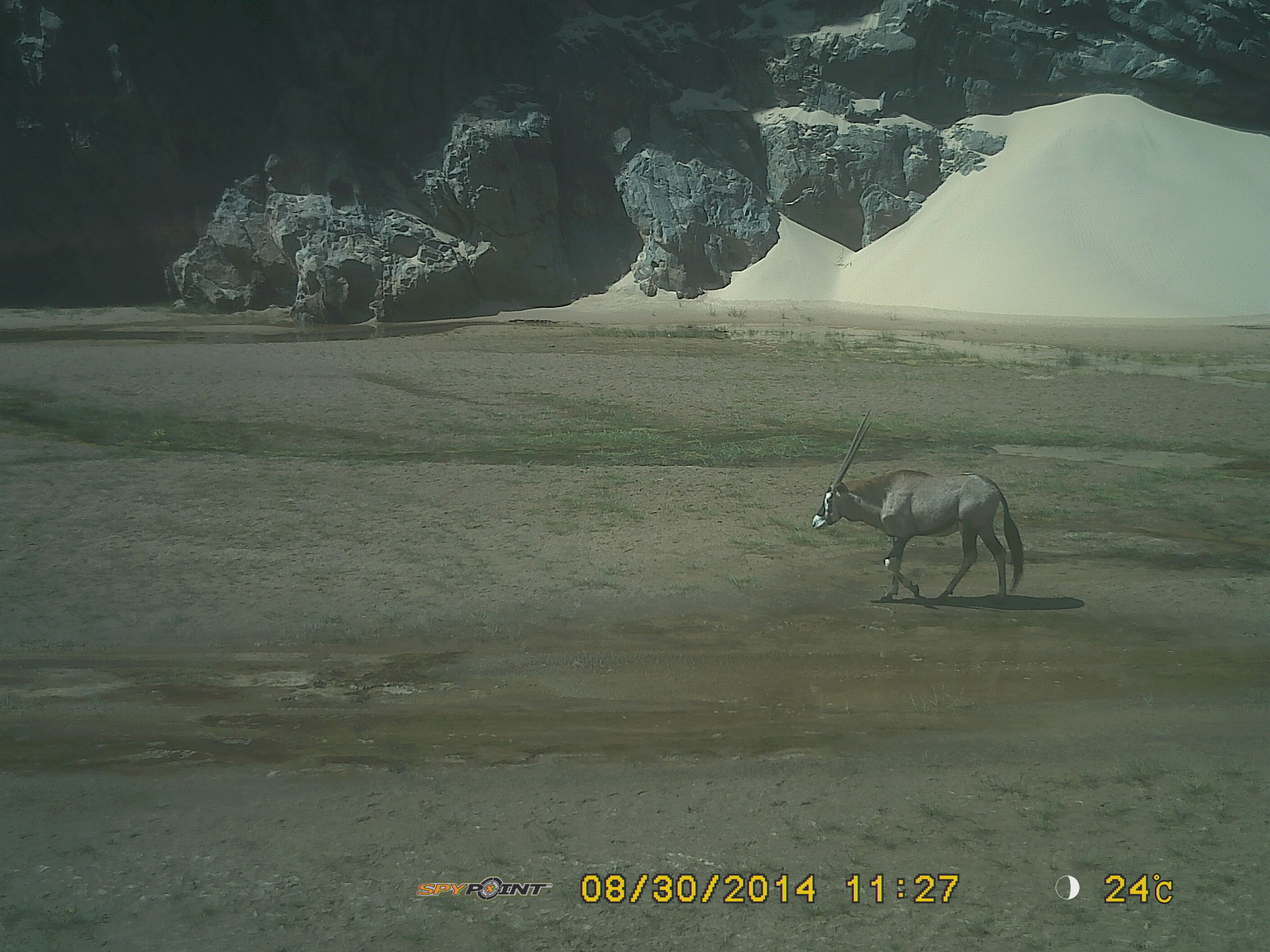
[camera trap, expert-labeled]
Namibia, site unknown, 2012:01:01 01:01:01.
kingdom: Animalia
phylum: Chordata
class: Mammalia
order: Artiodactyla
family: Bovidae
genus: Oryx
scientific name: Oryx gazella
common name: gemsbok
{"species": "Oryx gazella (gemsbok)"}